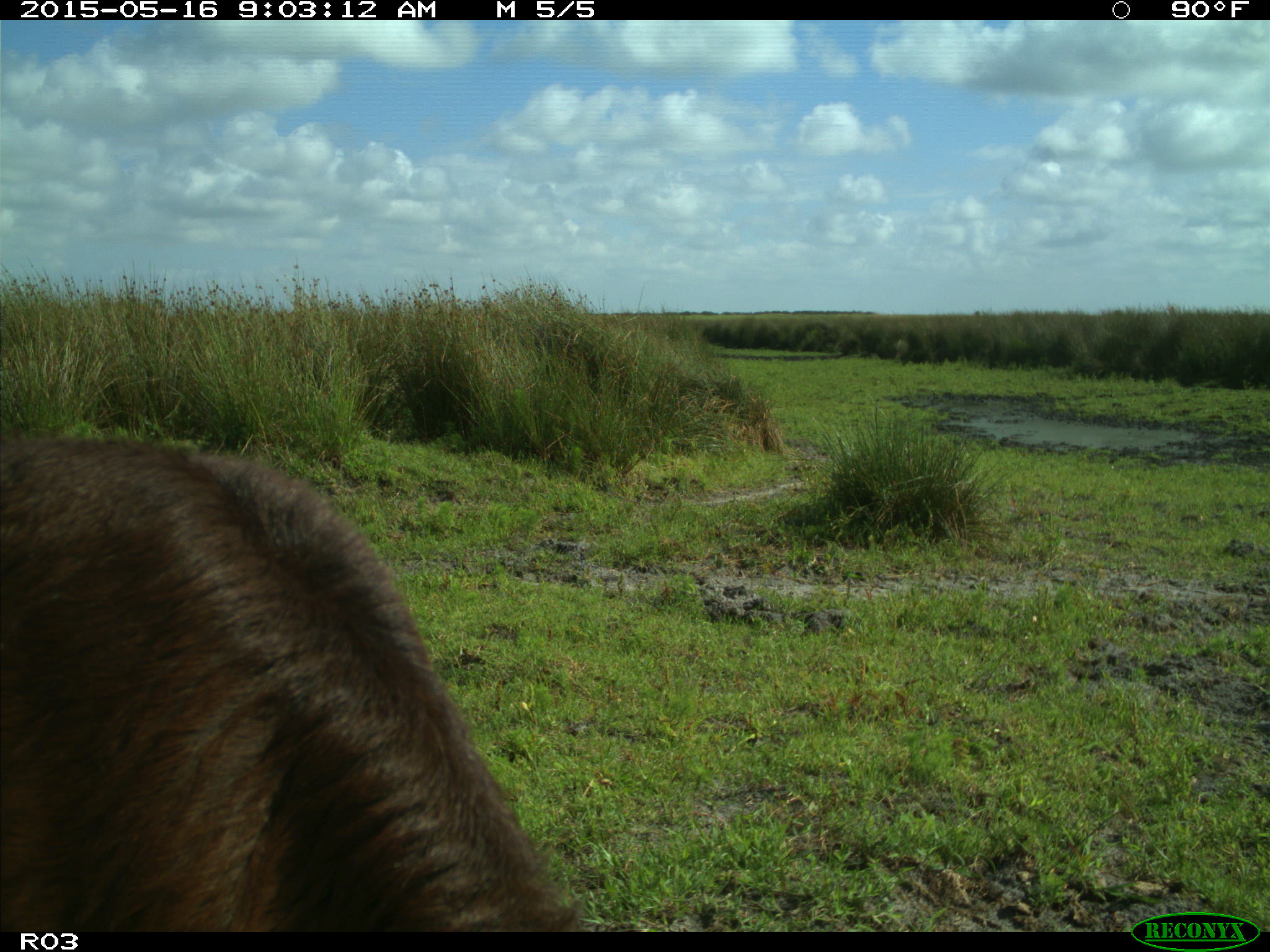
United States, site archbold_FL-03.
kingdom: Animalia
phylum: Chordata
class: Mammalia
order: Artiodactyla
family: Bovidae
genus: Bos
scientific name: Bos taurus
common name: domestic cow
Bos taurus (domestic cow).